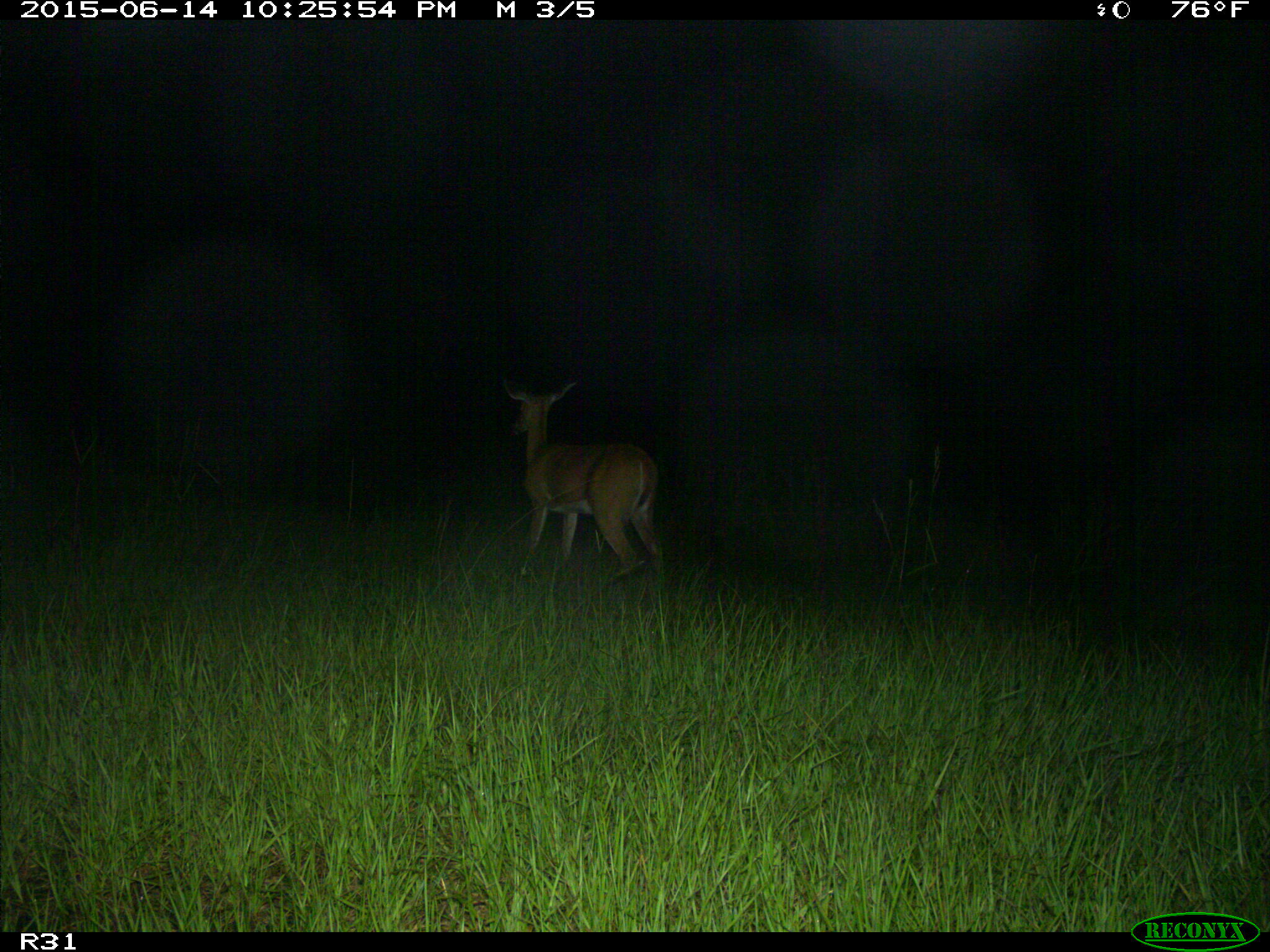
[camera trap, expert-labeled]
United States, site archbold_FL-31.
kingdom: Animalia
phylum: Chordata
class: Mammalia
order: Artiodactyla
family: Cervidae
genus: Odocoileus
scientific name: Odocoileus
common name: deer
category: unidentified deer